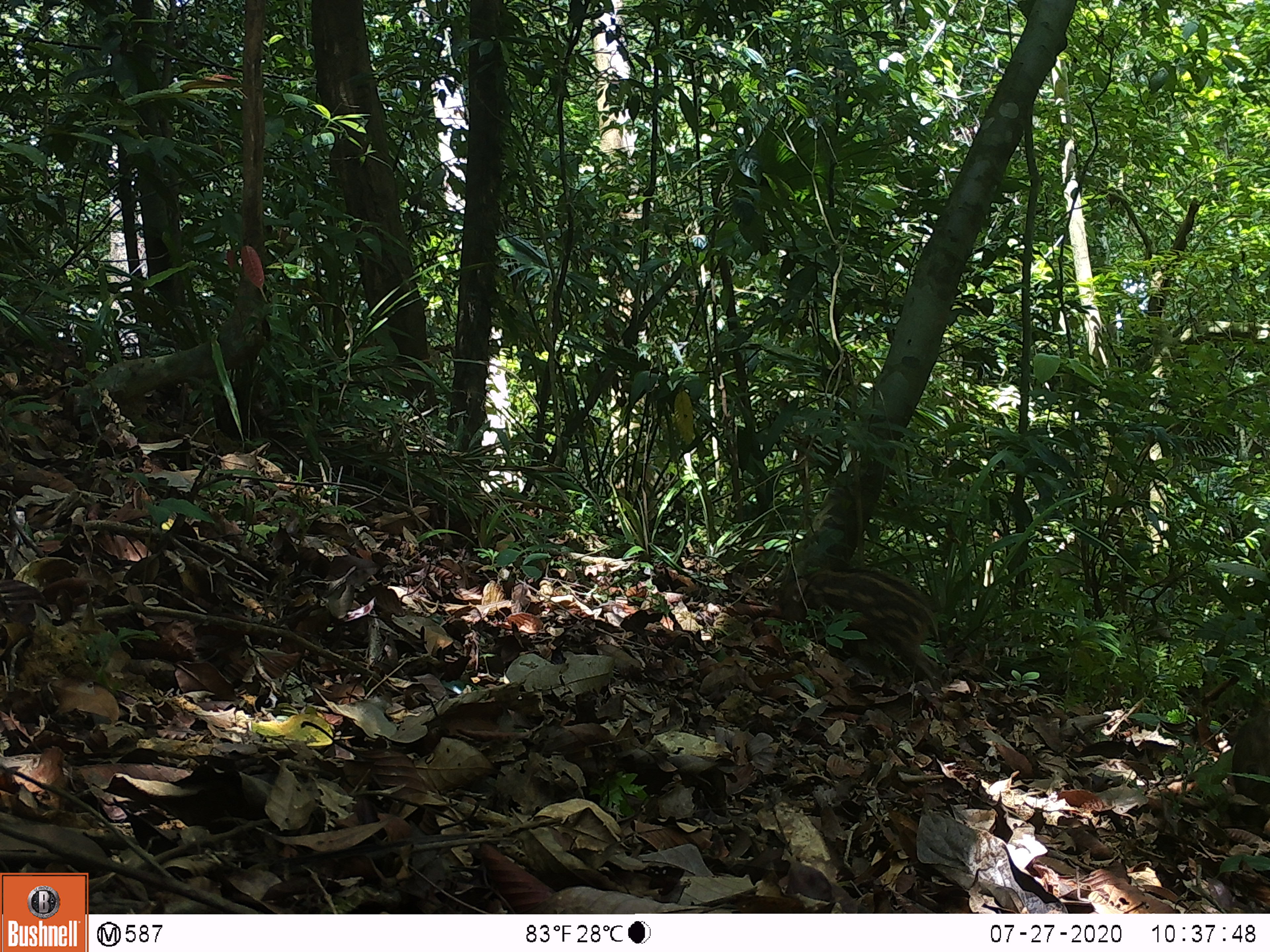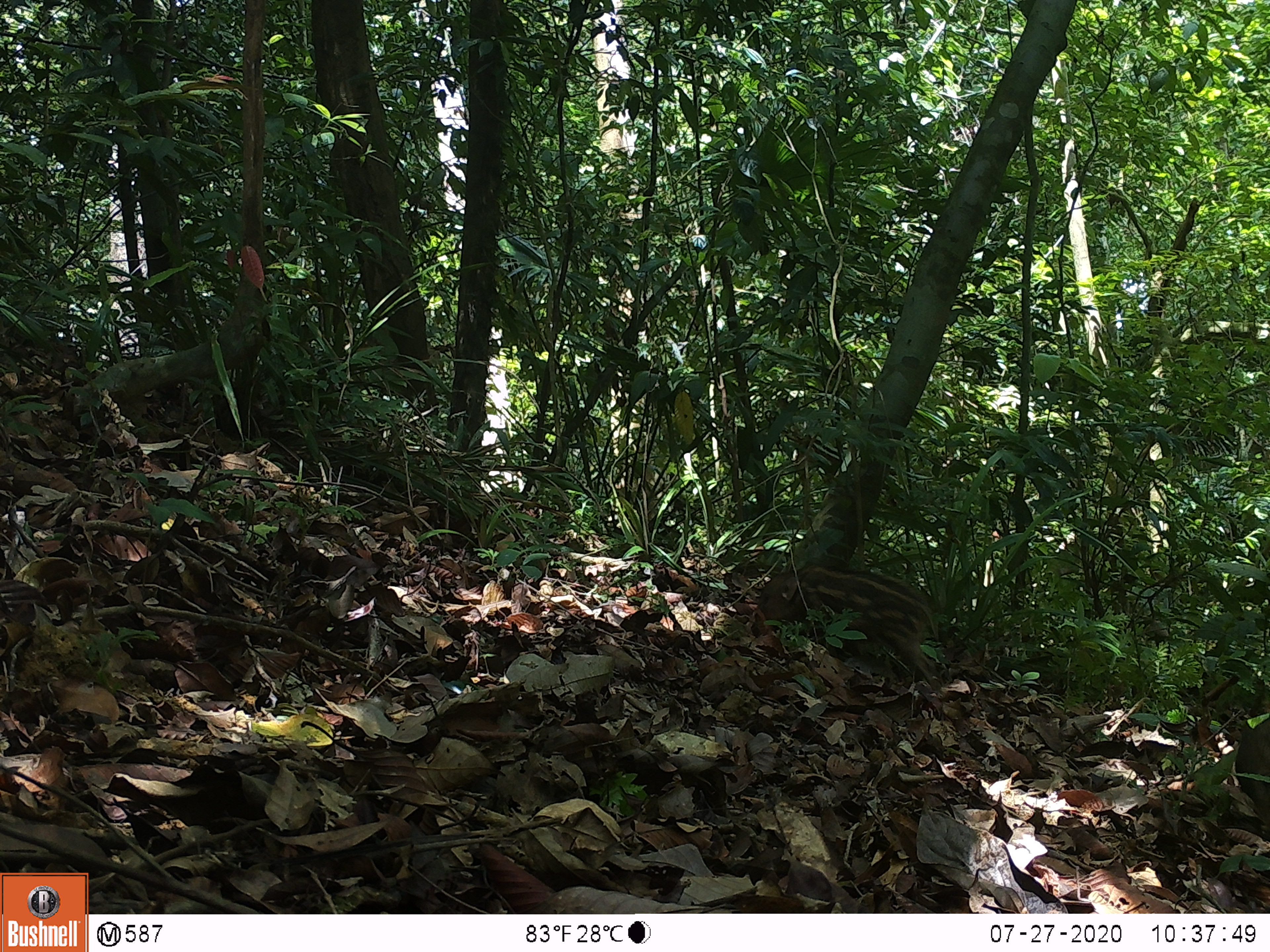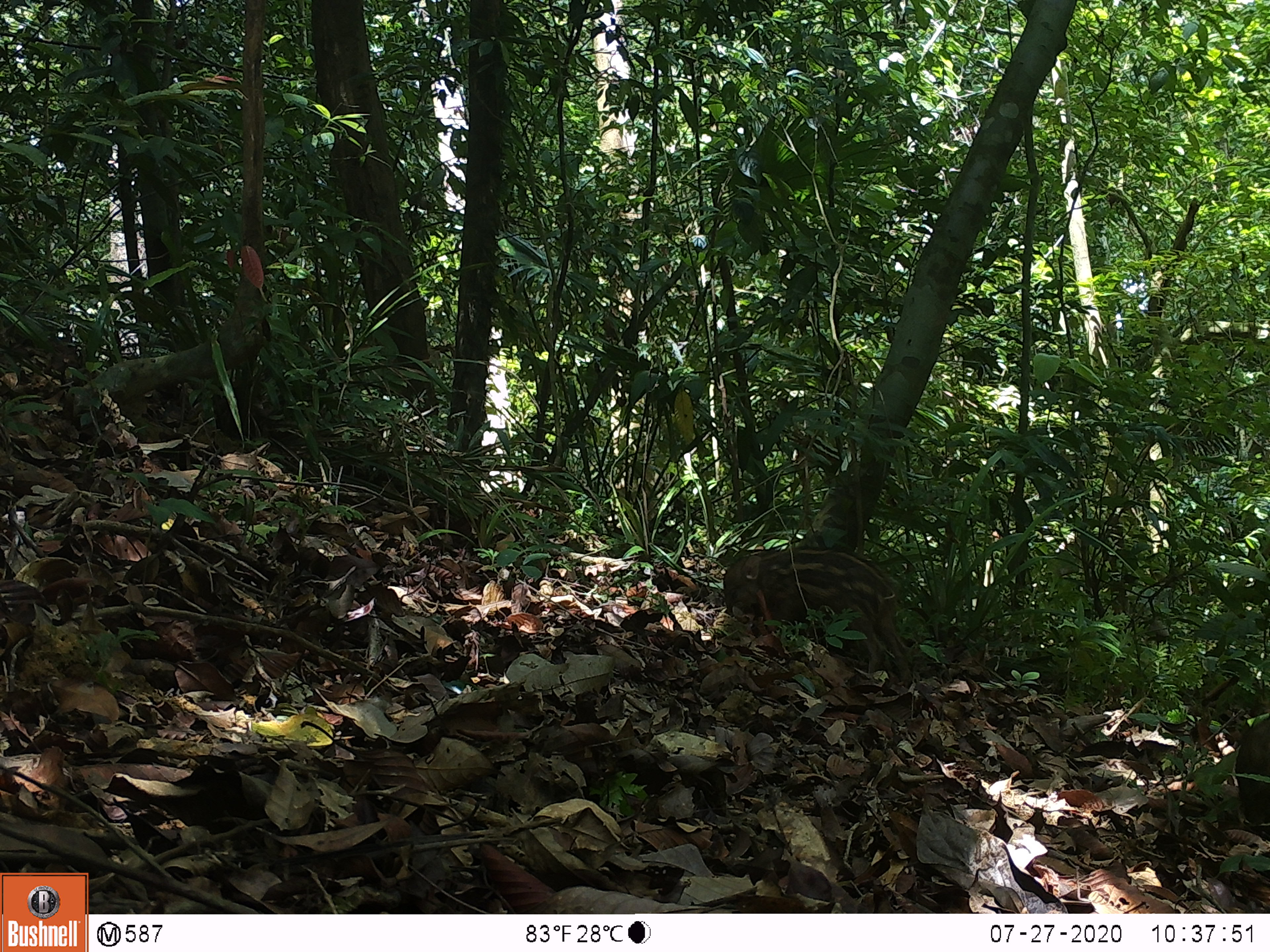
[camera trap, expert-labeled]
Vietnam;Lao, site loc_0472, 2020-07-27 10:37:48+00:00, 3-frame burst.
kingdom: Animalia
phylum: Chordata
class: Mammalia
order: Artiodactyla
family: Suidae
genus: Sus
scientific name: Sus scrofa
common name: eurasian wild pig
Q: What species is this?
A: Eurasian wild pig (Sus scrofa).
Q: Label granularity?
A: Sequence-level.